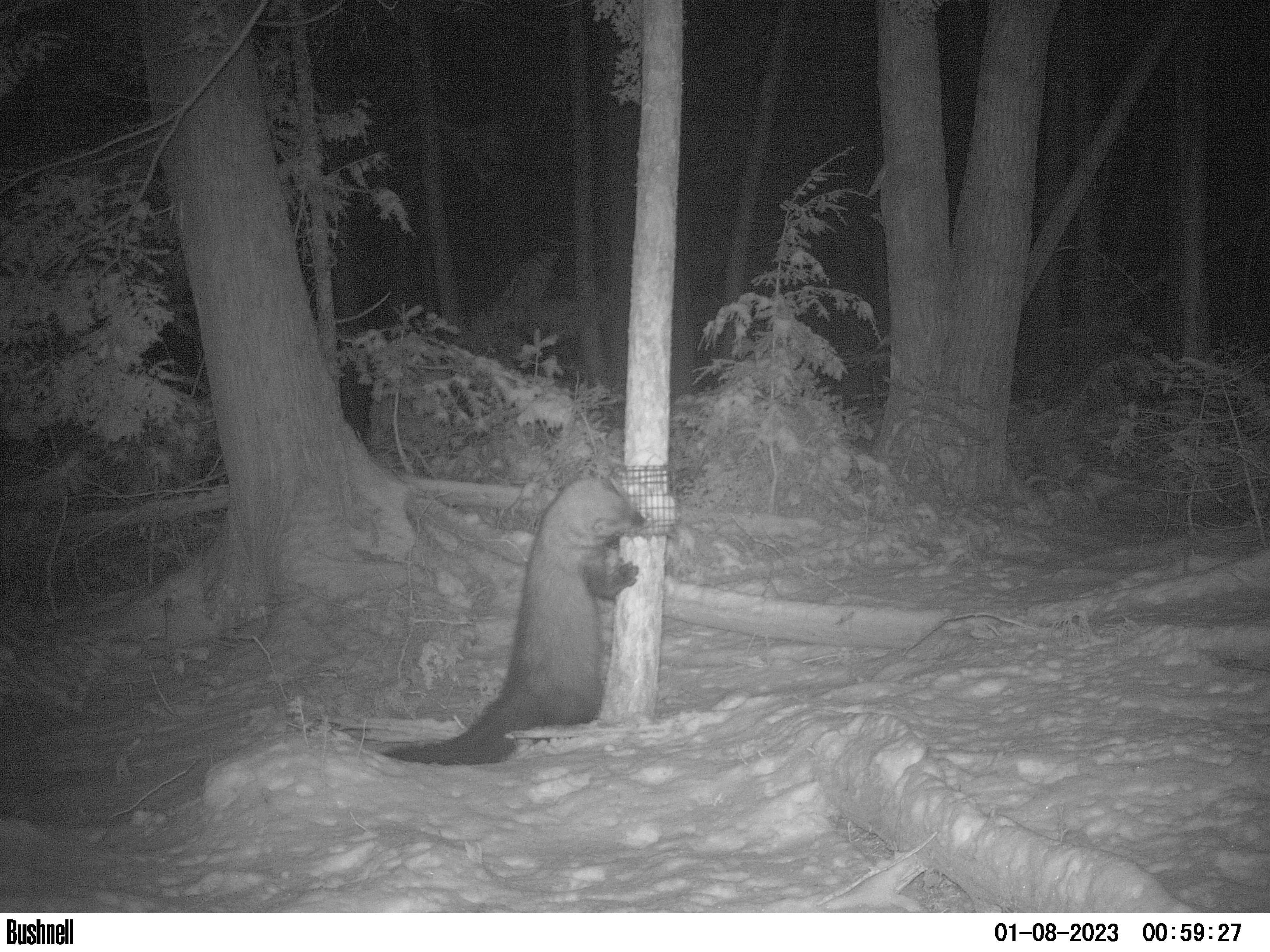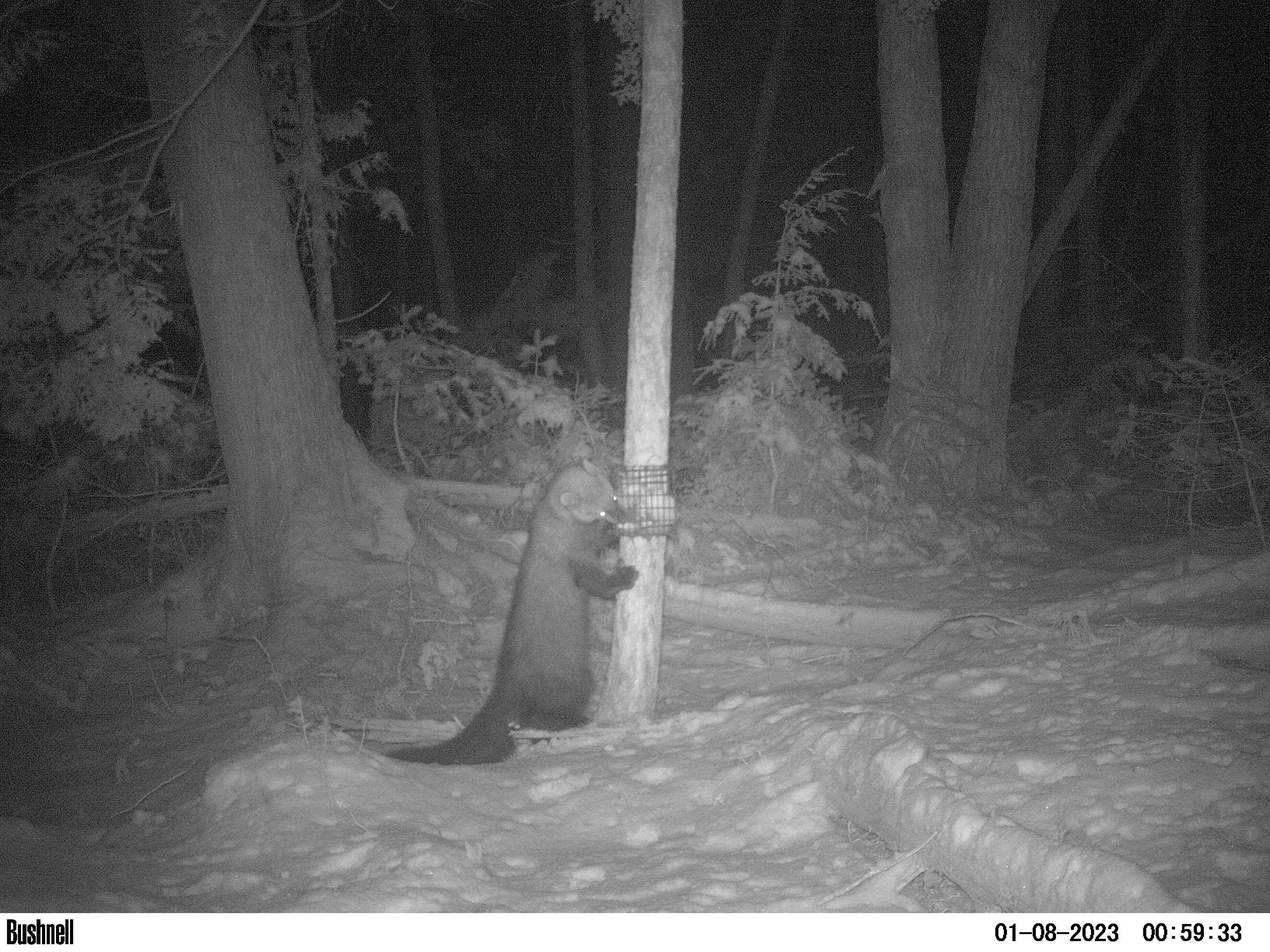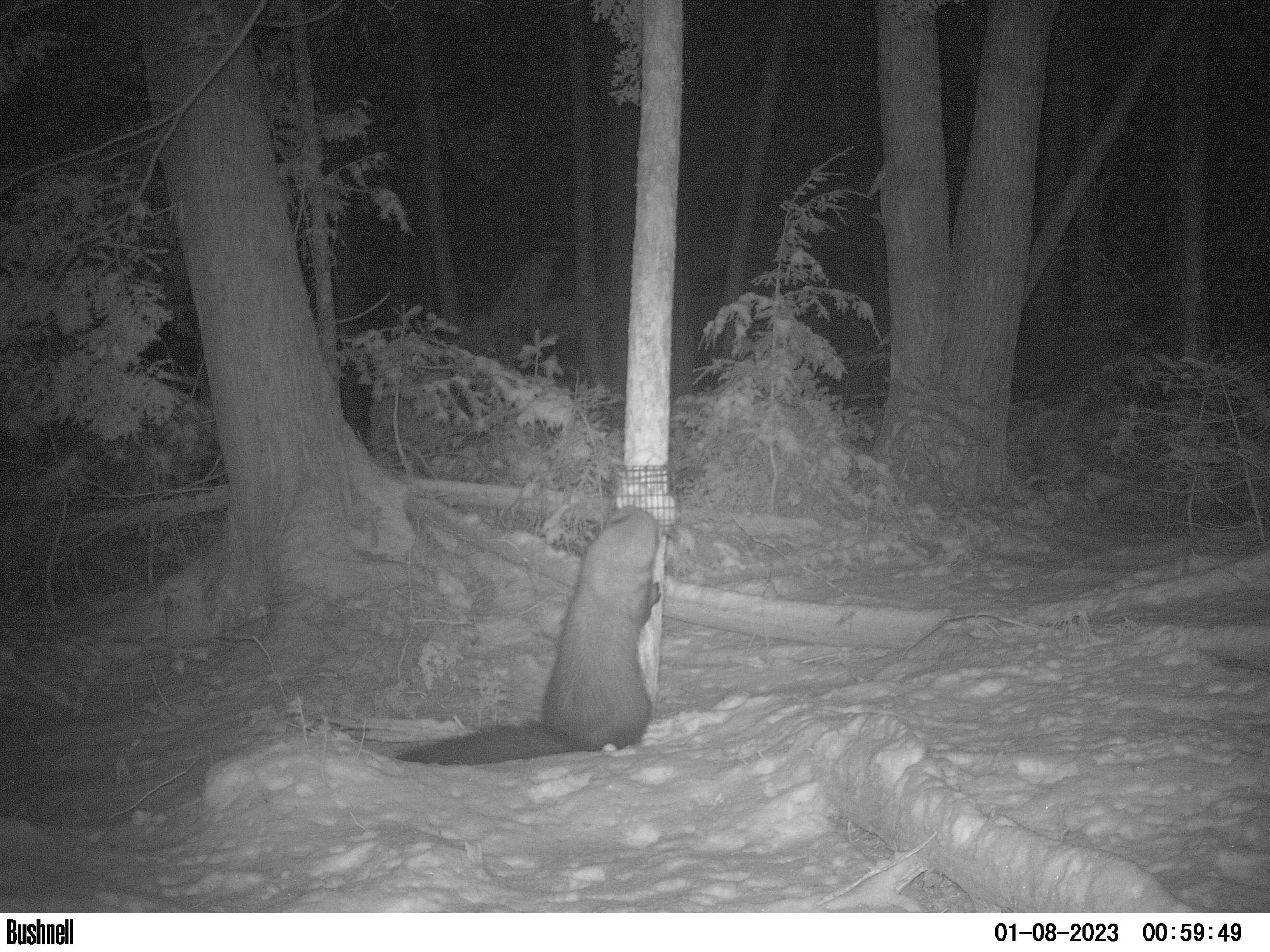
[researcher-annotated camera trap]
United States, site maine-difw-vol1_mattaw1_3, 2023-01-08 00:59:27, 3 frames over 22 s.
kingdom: Animalia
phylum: Chordata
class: Mammalia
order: Carnivora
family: Mustelidae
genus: Pekania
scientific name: Pekania pennanti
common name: fisher